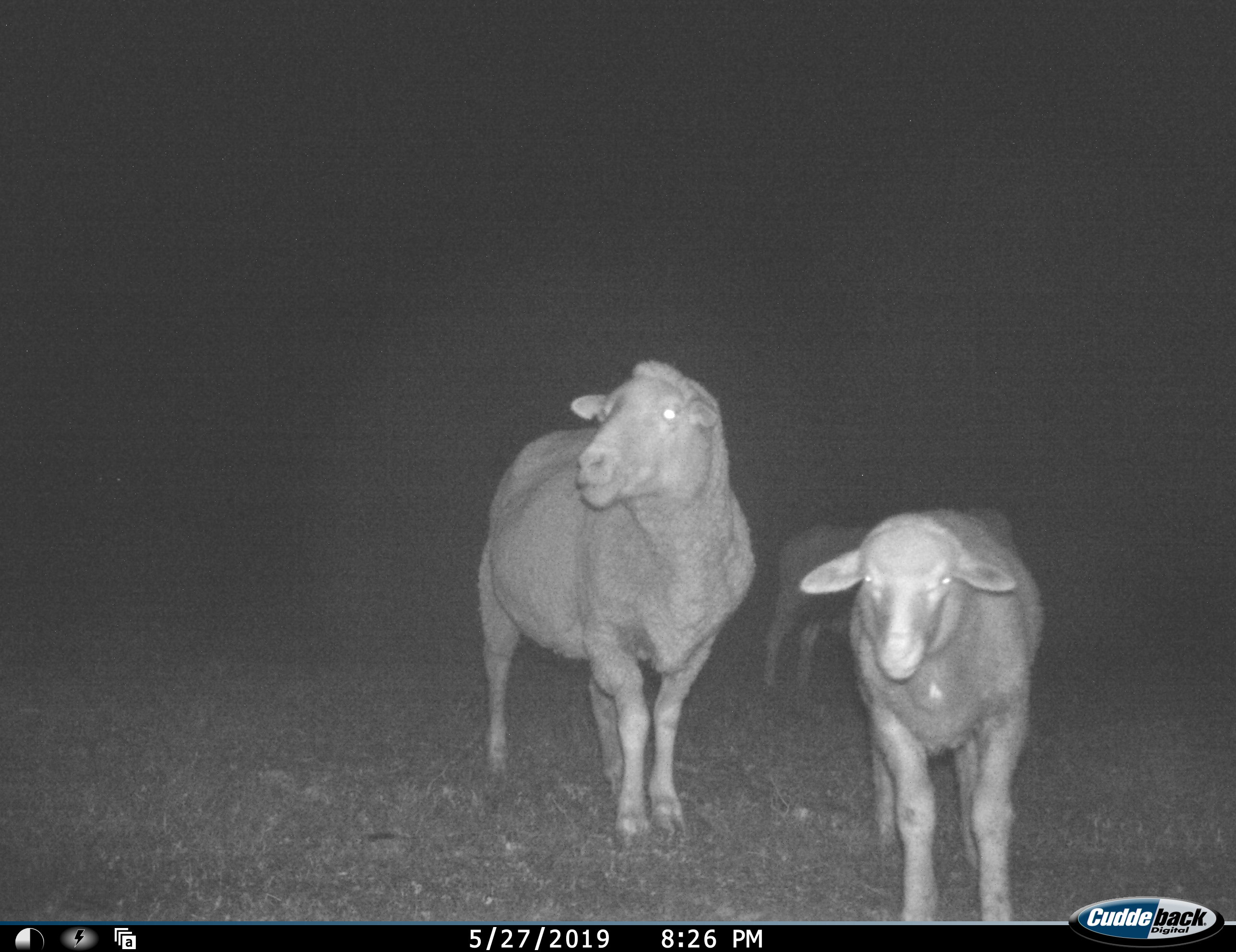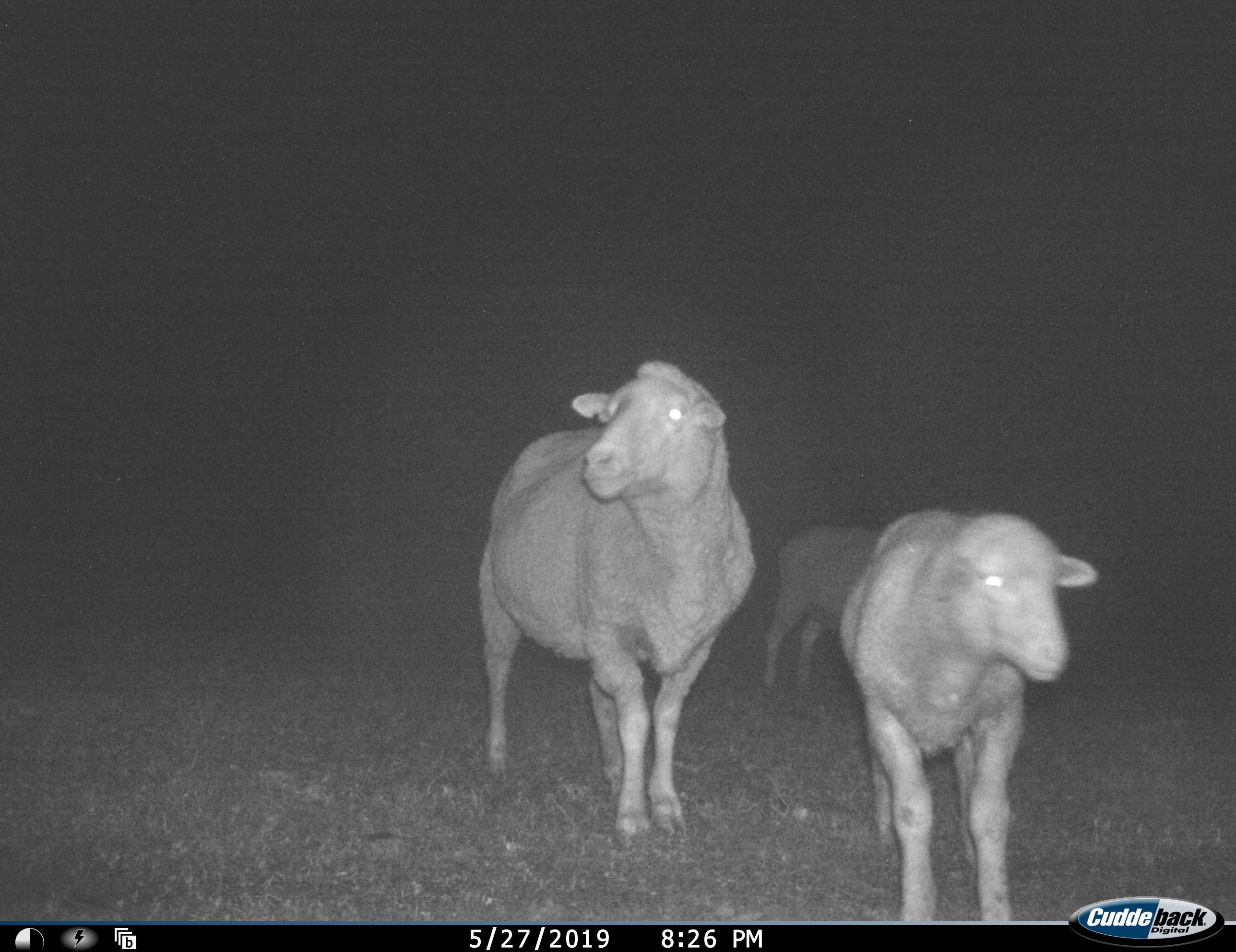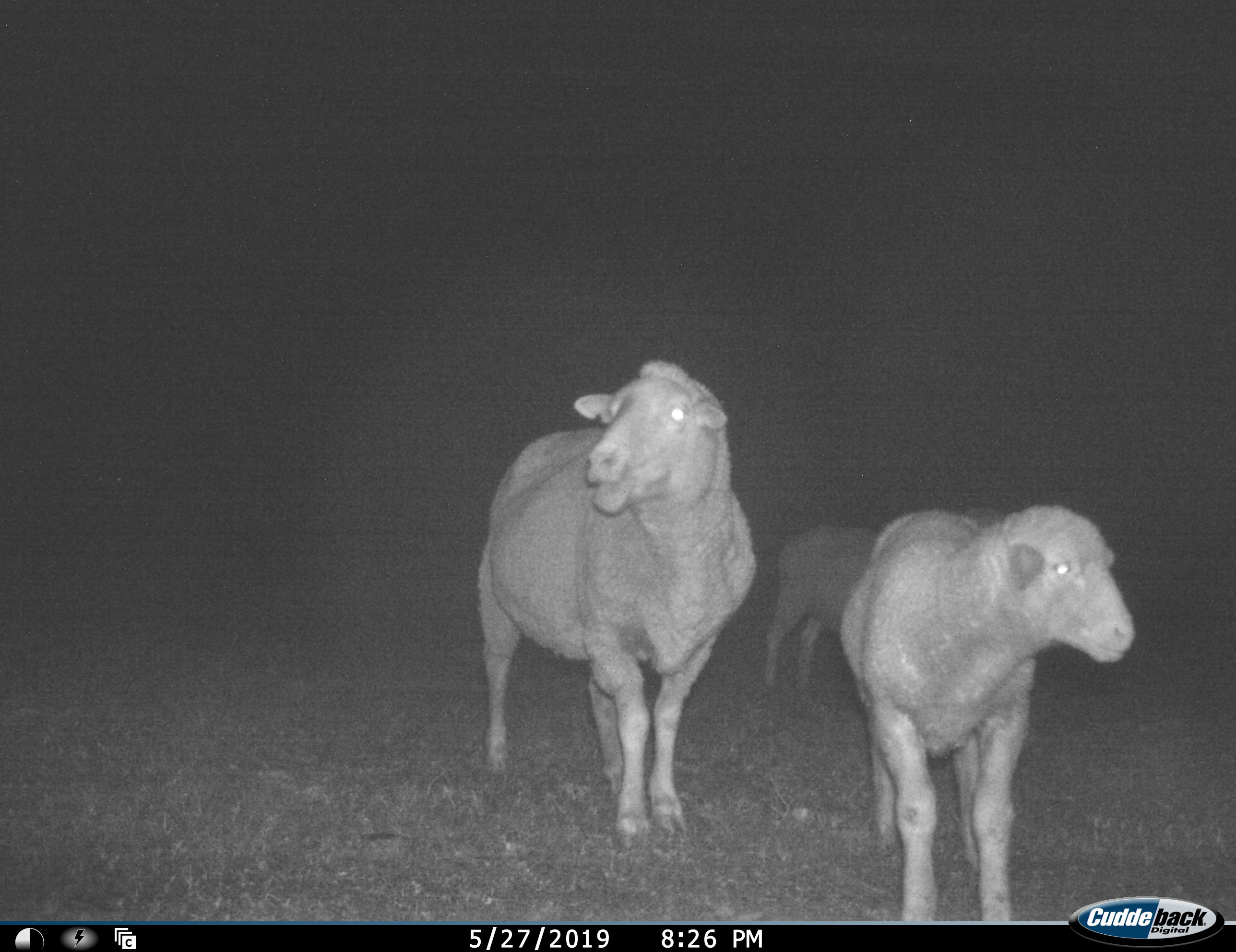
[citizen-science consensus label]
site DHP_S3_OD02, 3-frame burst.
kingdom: Animalia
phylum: Chordata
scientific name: Vertebrata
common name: domestic animal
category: domesticanimal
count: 3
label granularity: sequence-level